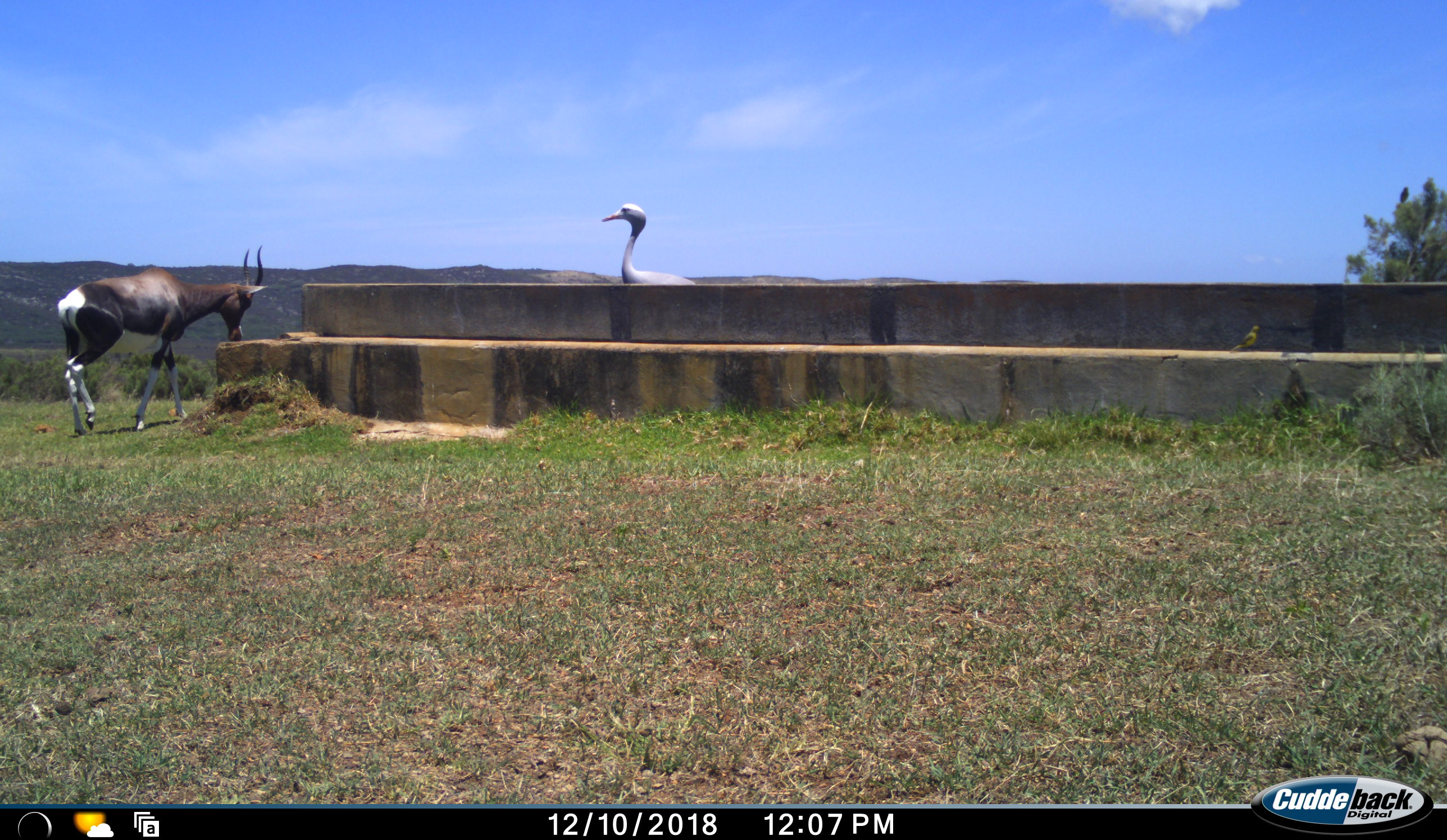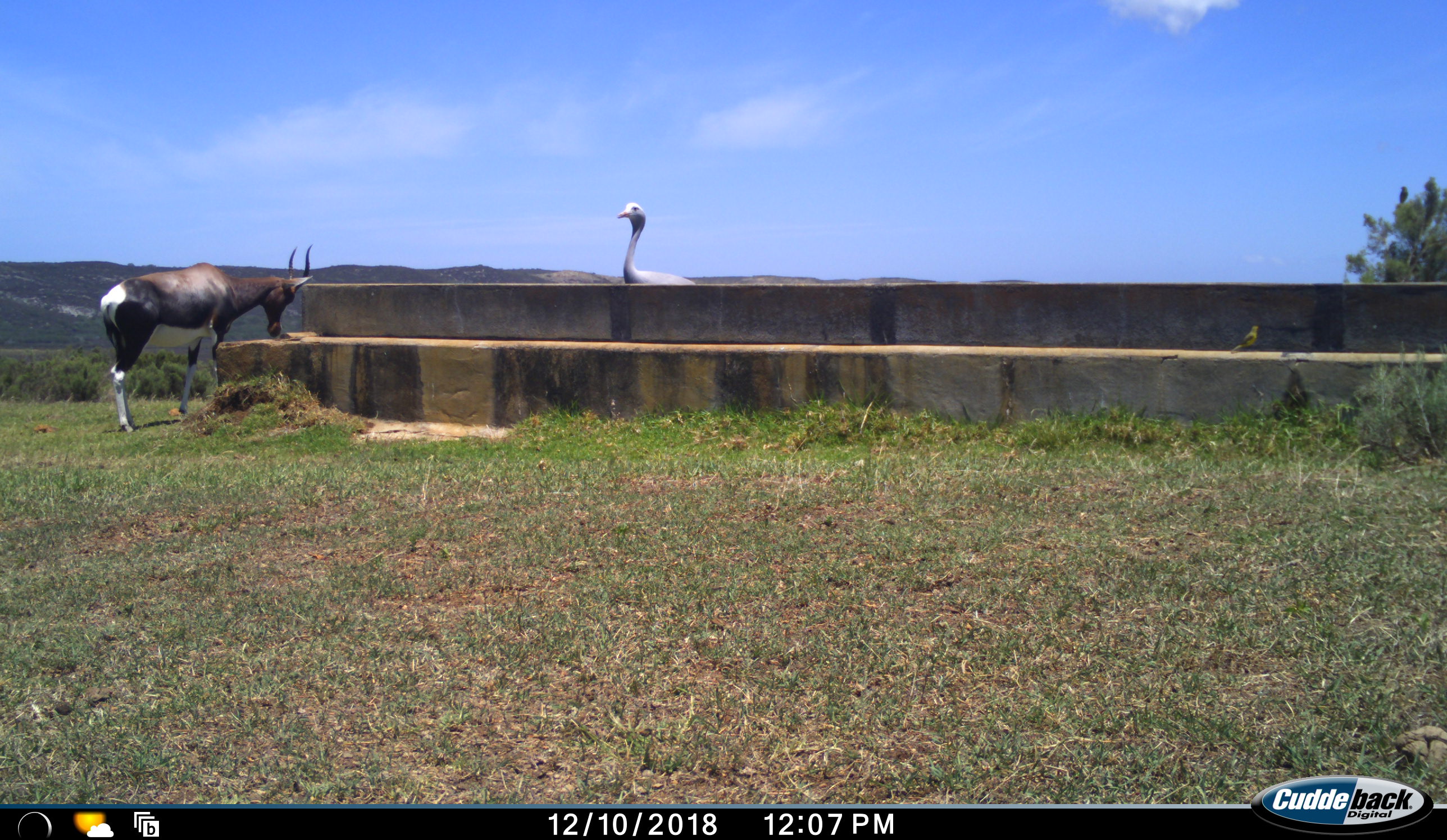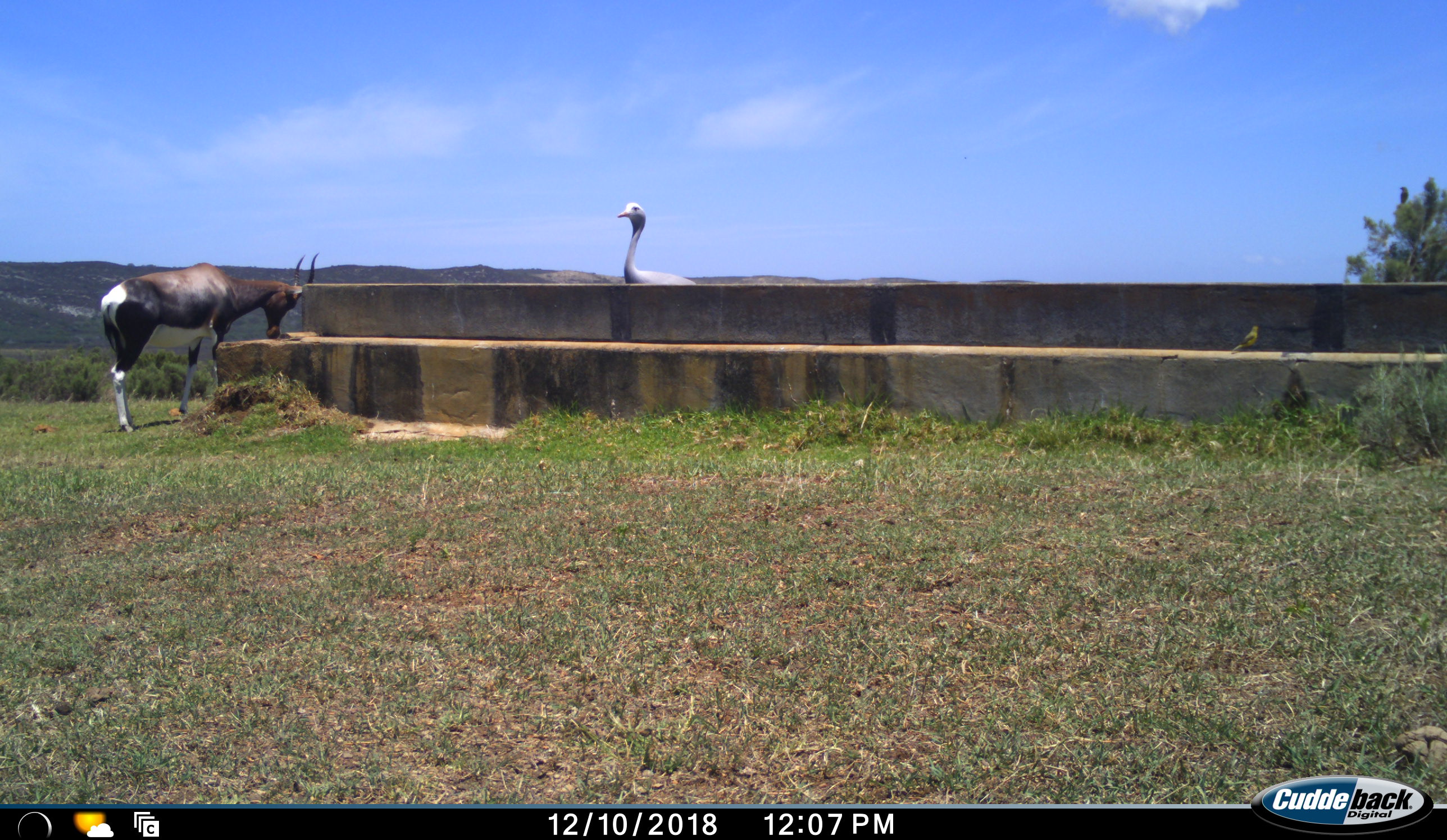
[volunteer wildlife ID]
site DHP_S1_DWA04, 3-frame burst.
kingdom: Animalia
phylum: Chordata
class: Mammalia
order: Artiodactyla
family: Bovidae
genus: Damaliscus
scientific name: Damaliscus pygargus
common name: bontebok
Bontebok (Damaliscus pygargus), count 1. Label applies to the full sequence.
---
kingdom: Animalia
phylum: Chordata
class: Aves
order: Gruiformes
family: Gruidae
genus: Anthropoides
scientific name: Anthropoides paradiseus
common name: blue crane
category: craneblue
Craneblue (blue crane) (Anthropoides paradiseus), count 1. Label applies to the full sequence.